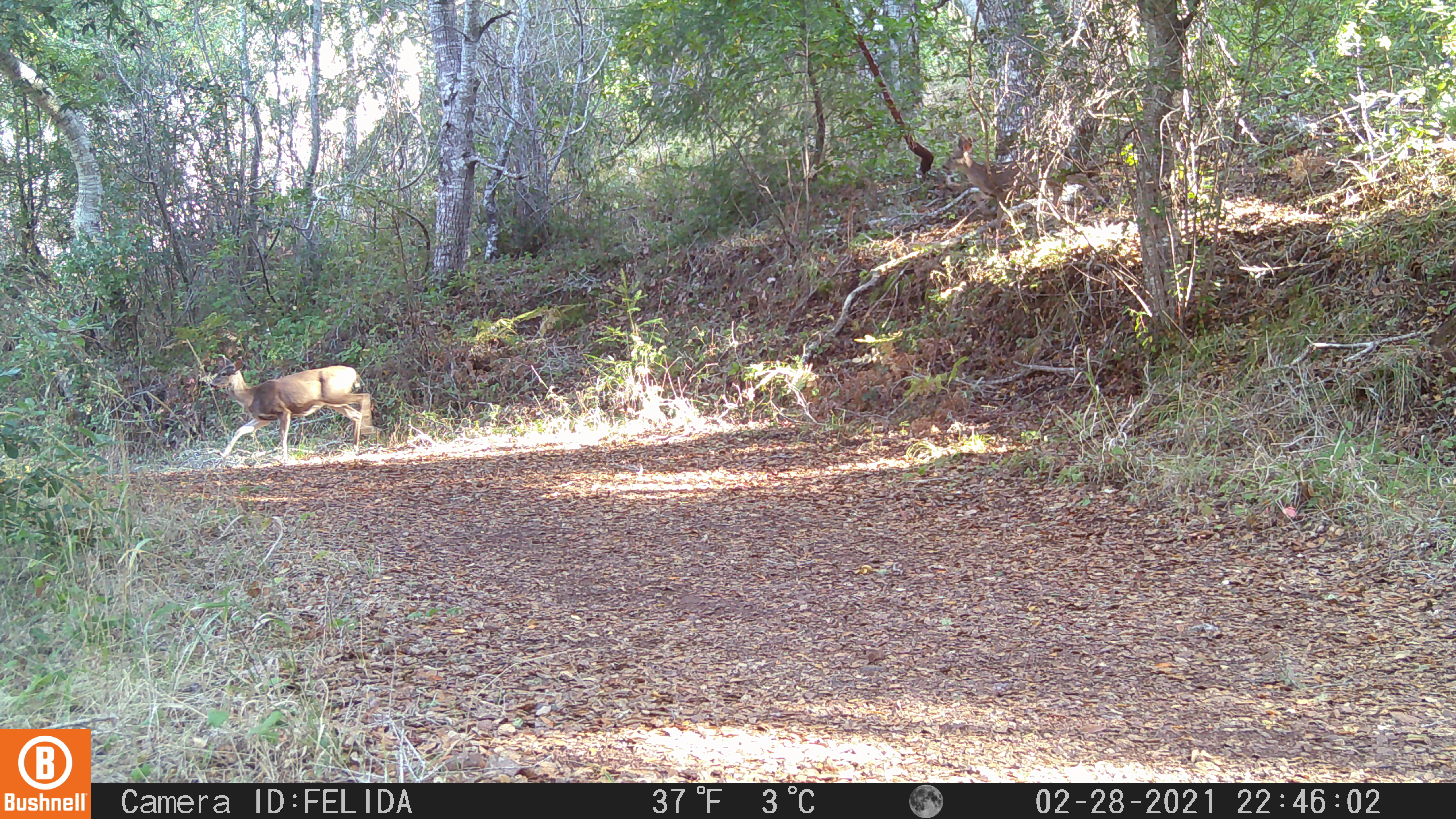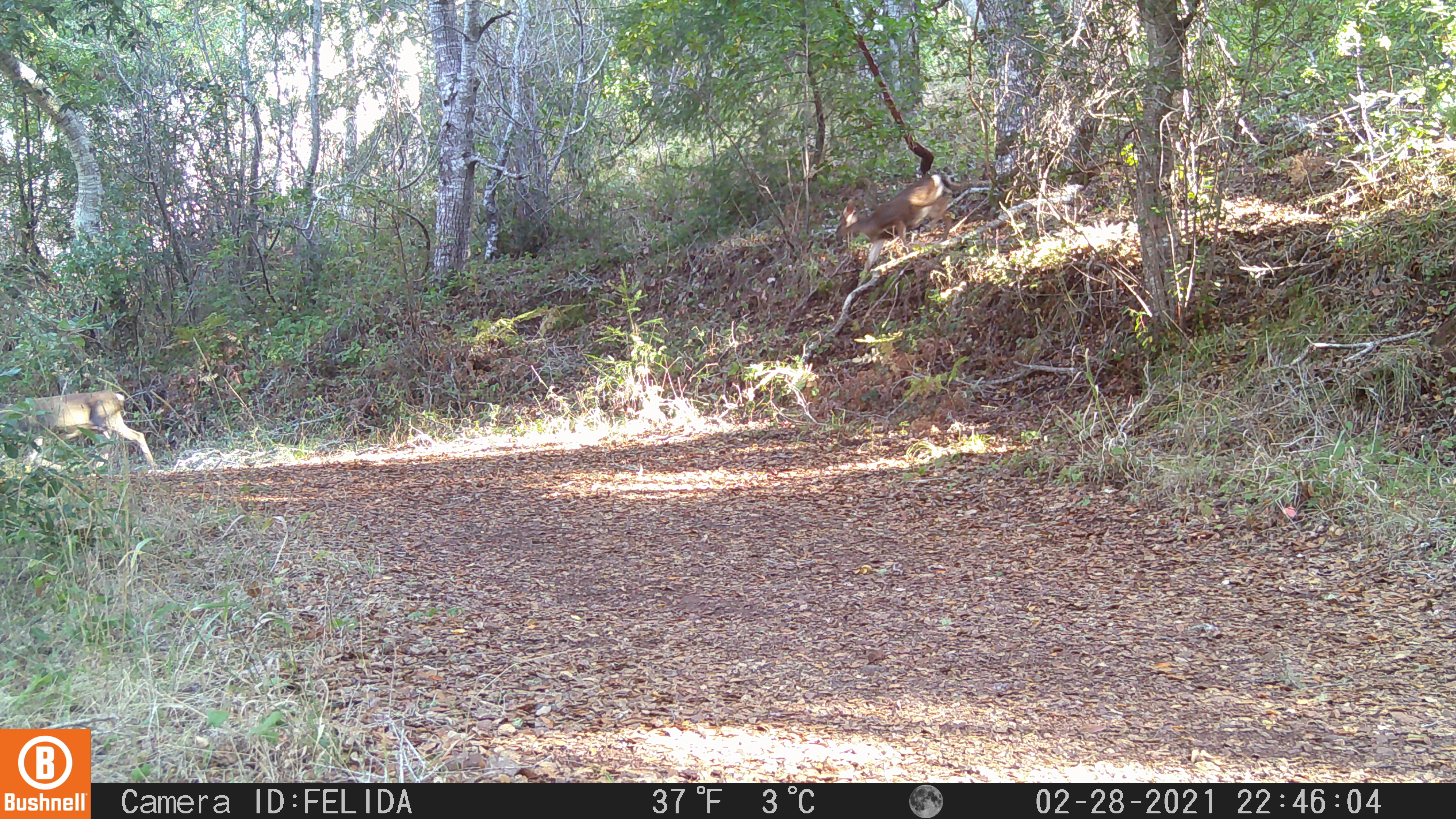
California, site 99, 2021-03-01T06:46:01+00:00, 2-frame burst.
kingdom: Animalia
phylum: Chordata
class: Mammalia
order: Artiodactyla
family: Cervidae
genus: Odocoileus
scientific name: Odocoileus hemionus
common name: mule deer